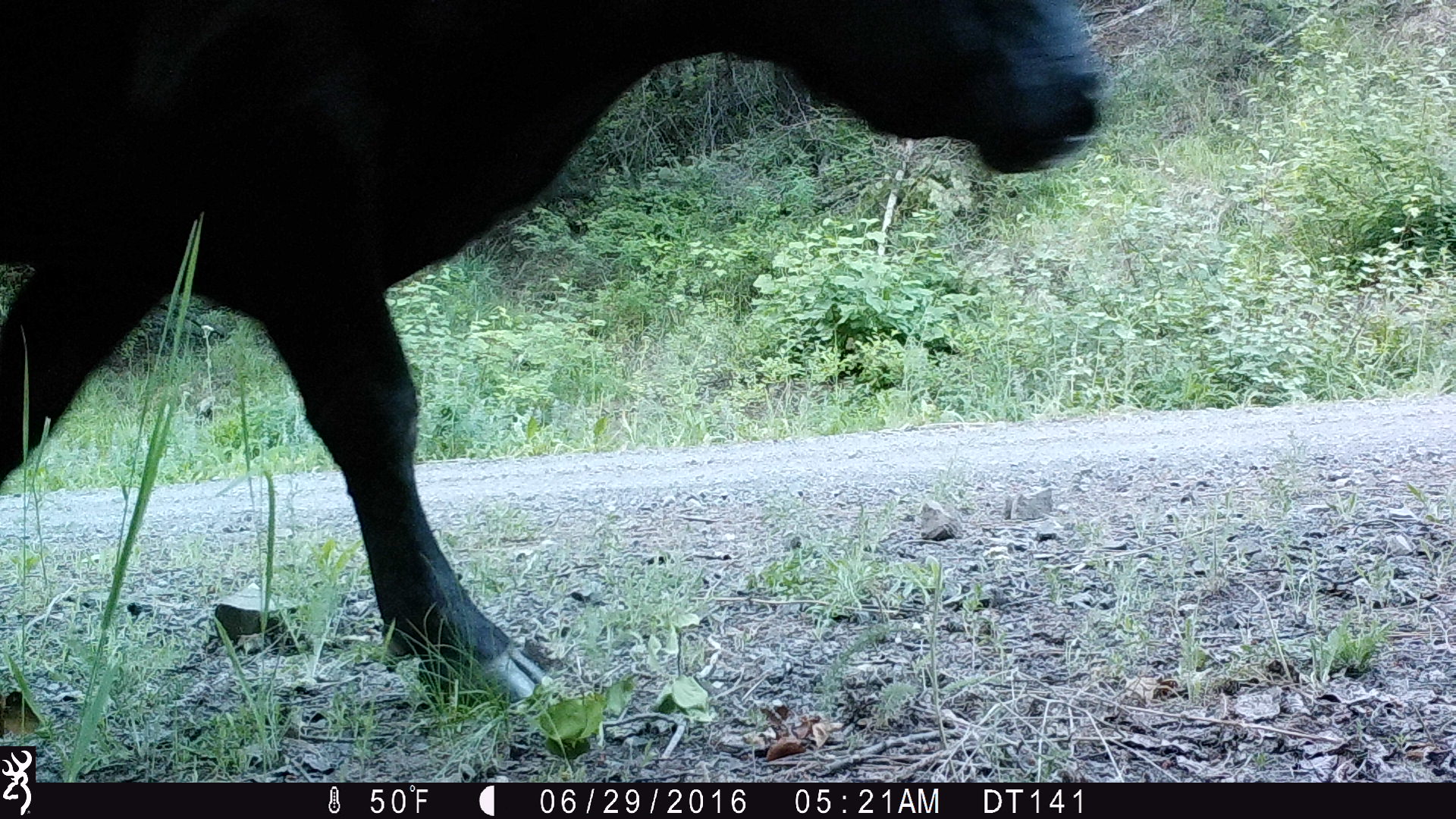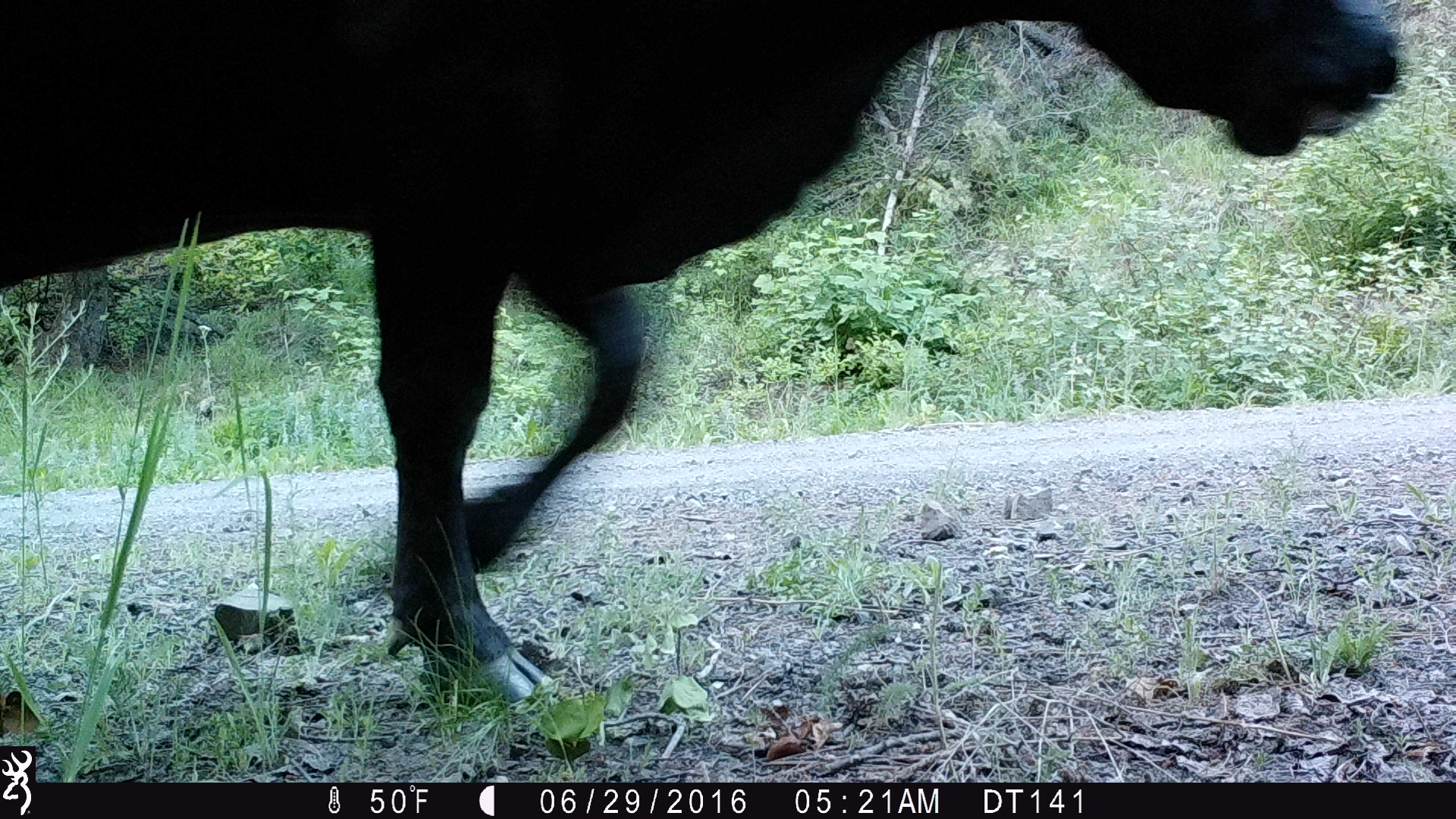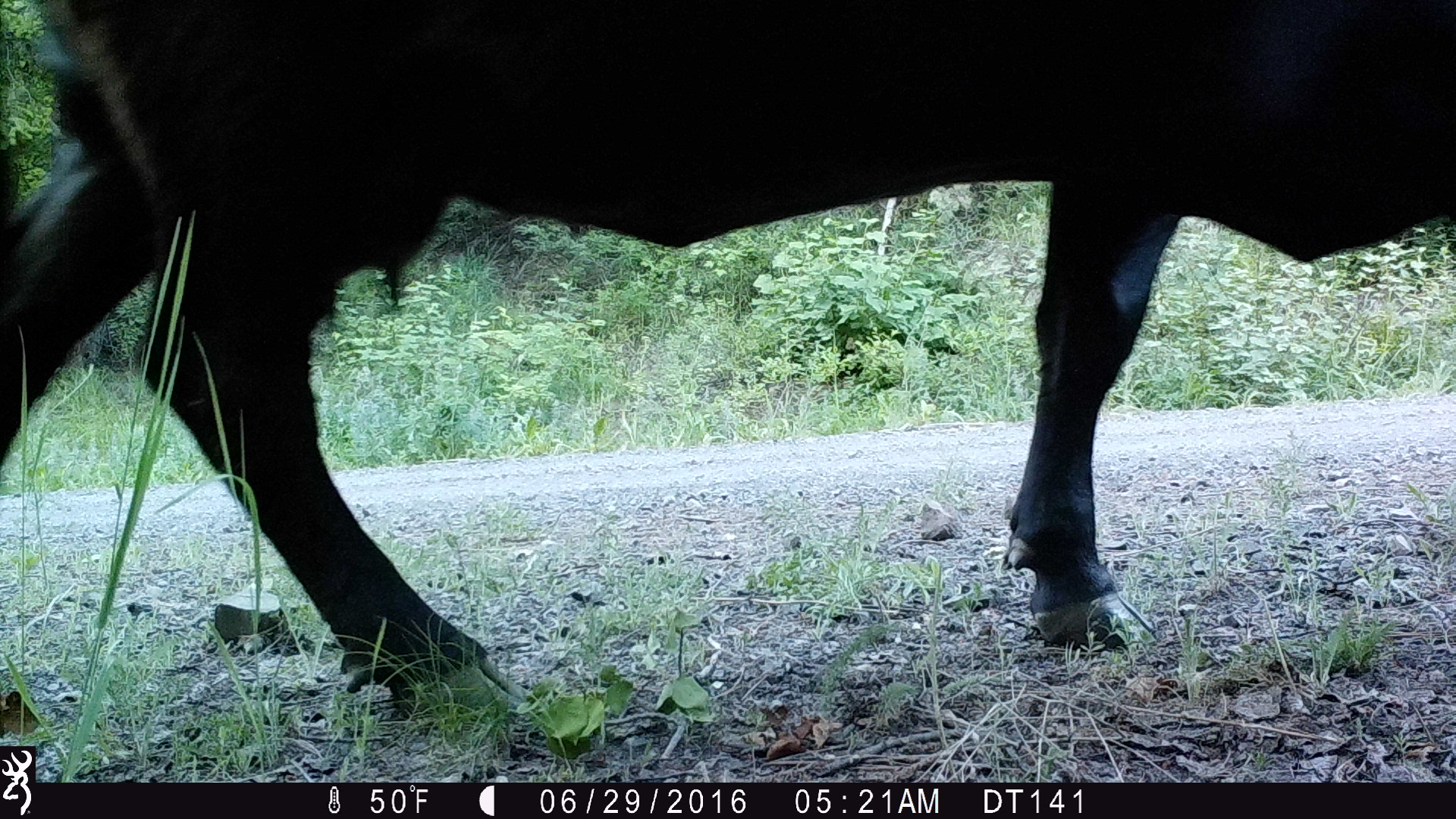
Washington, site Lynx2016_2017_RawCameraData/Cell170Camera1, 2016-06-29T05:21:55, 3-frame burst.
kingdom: Animalia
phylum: Chordata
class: Mammalia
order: Artiodactyla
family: Bovidae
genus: Bos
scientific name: Bos taurus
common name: domestic cattle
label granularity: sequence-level